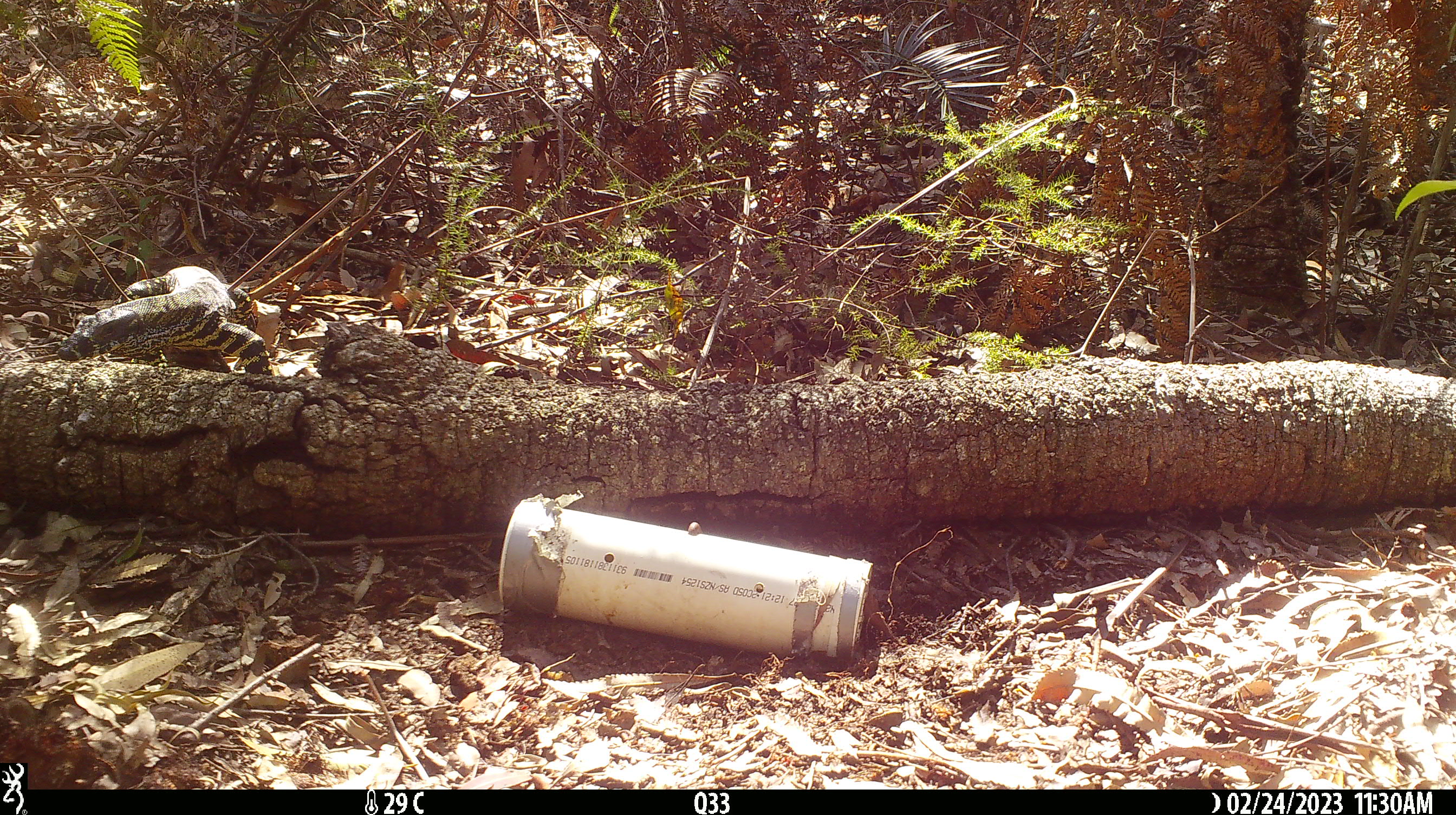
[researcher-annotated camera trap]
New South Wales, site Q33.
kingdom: Animalia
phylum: Chordata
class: Reptilia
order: Squamata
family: Varanidae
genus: Varanus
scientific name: Varanus varius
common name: lace monitor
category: goanna